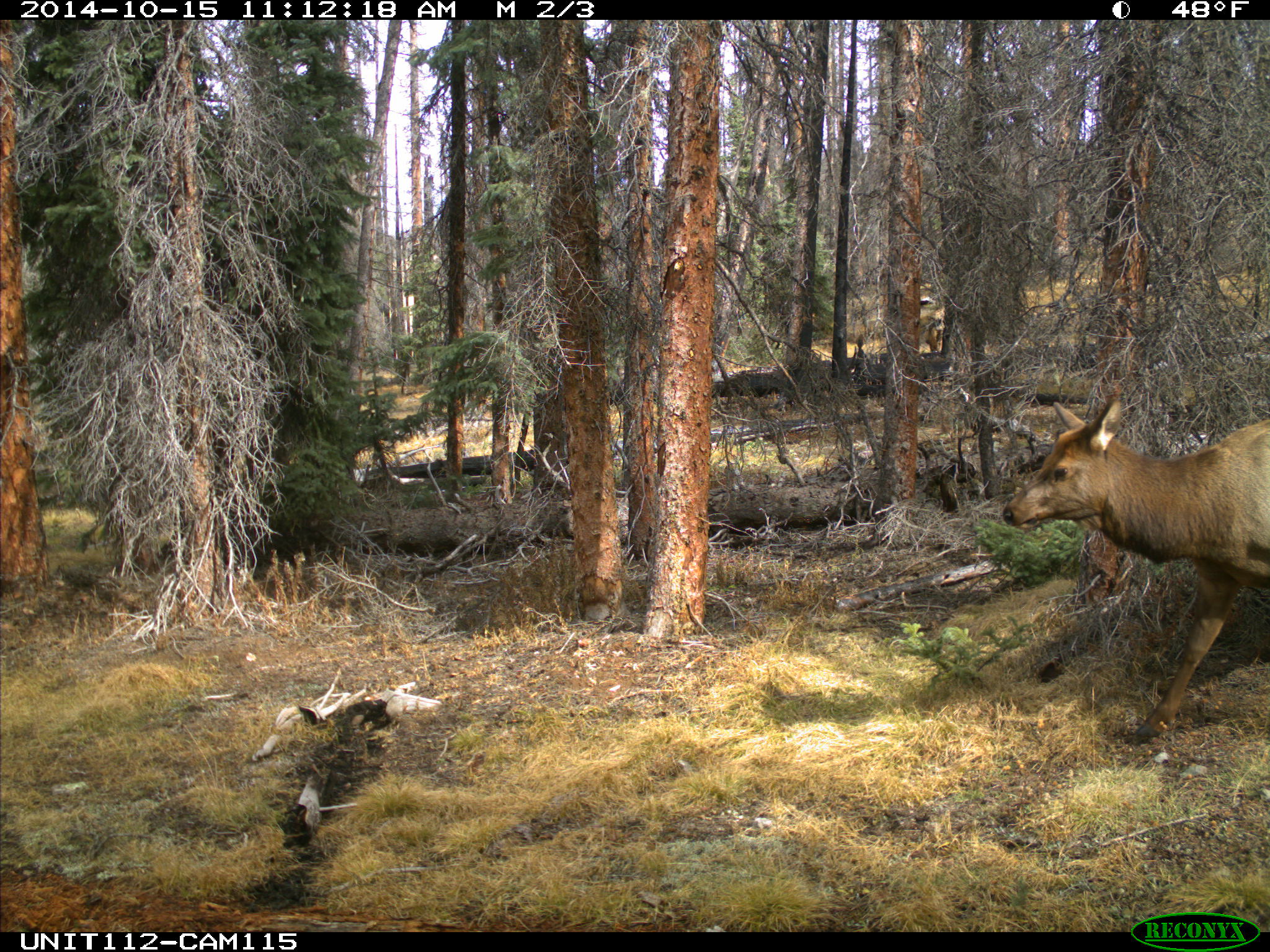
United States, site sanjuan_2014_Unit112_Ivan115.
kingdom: Animalia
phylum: Chordata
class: Mammalia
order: Artiodactyla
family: Cervidae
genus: Cervus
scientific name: Cervus elaphus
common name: red deer